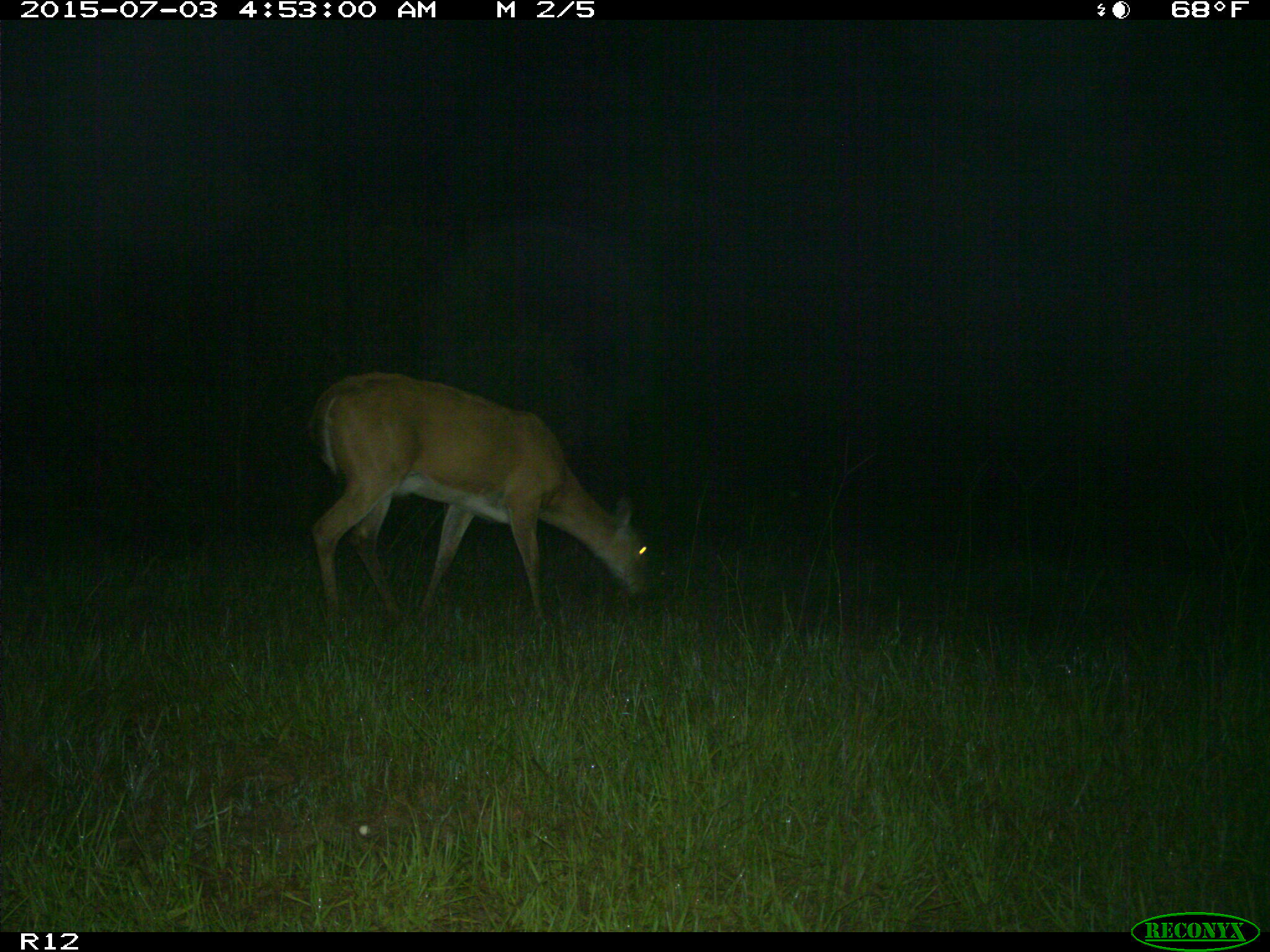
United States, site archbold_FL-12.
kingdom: Animalia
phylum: Chordata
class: Mammalia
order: Artiodactyla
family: Cervidae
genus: Odocoileus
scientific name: Odocoileus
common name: deer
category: unidentified deer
Unidentified deer (deer) (Odocoileus).